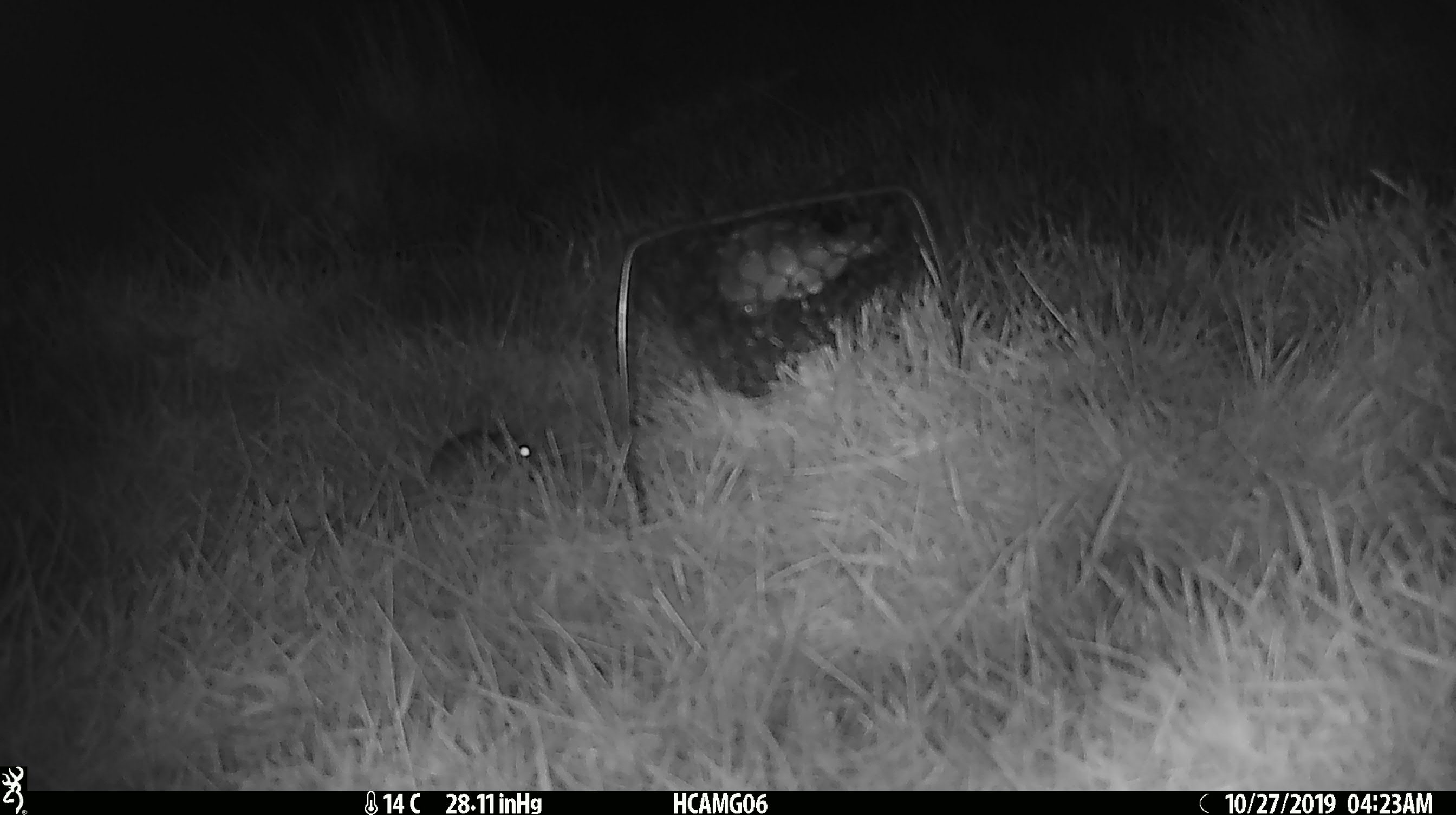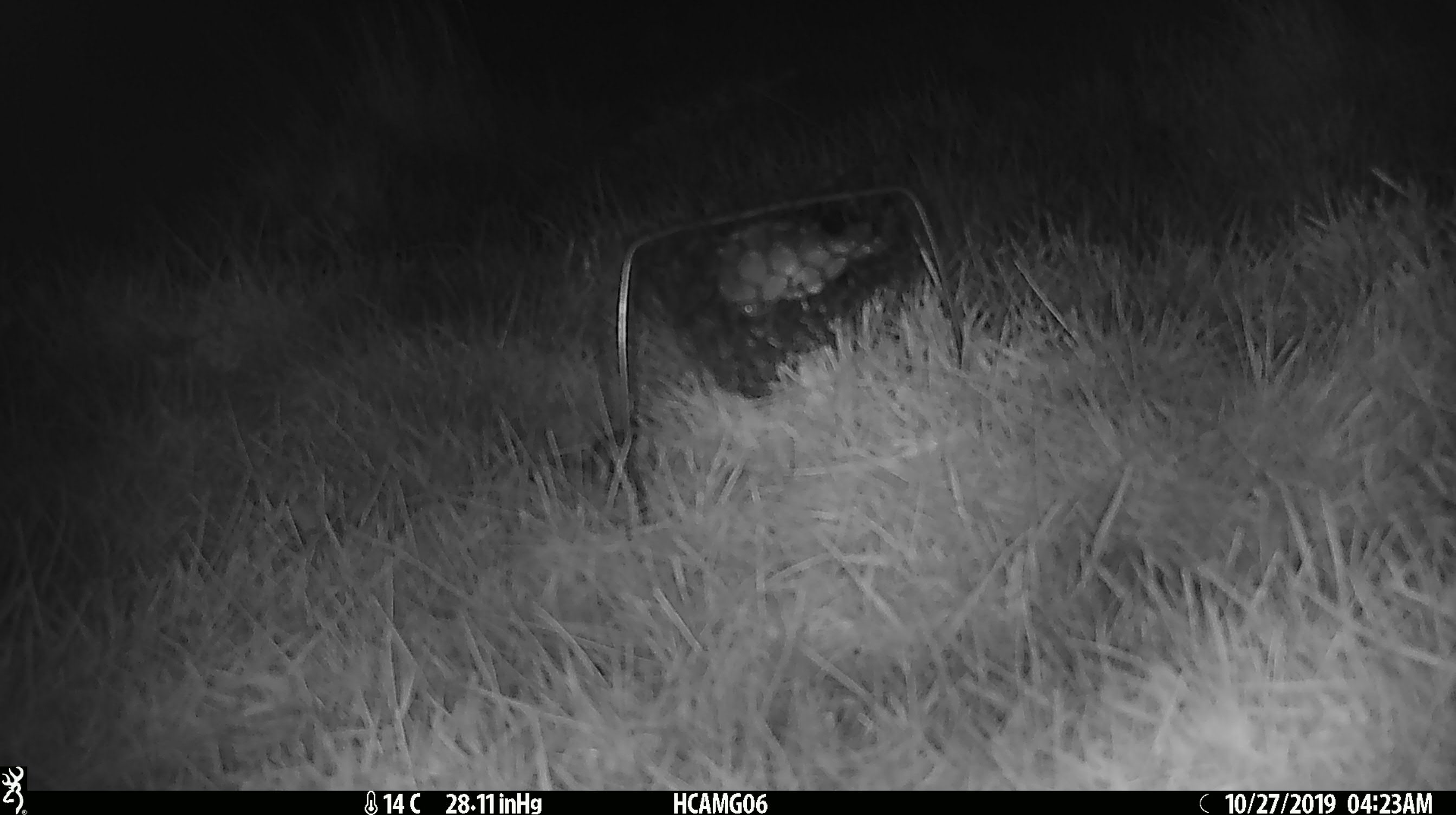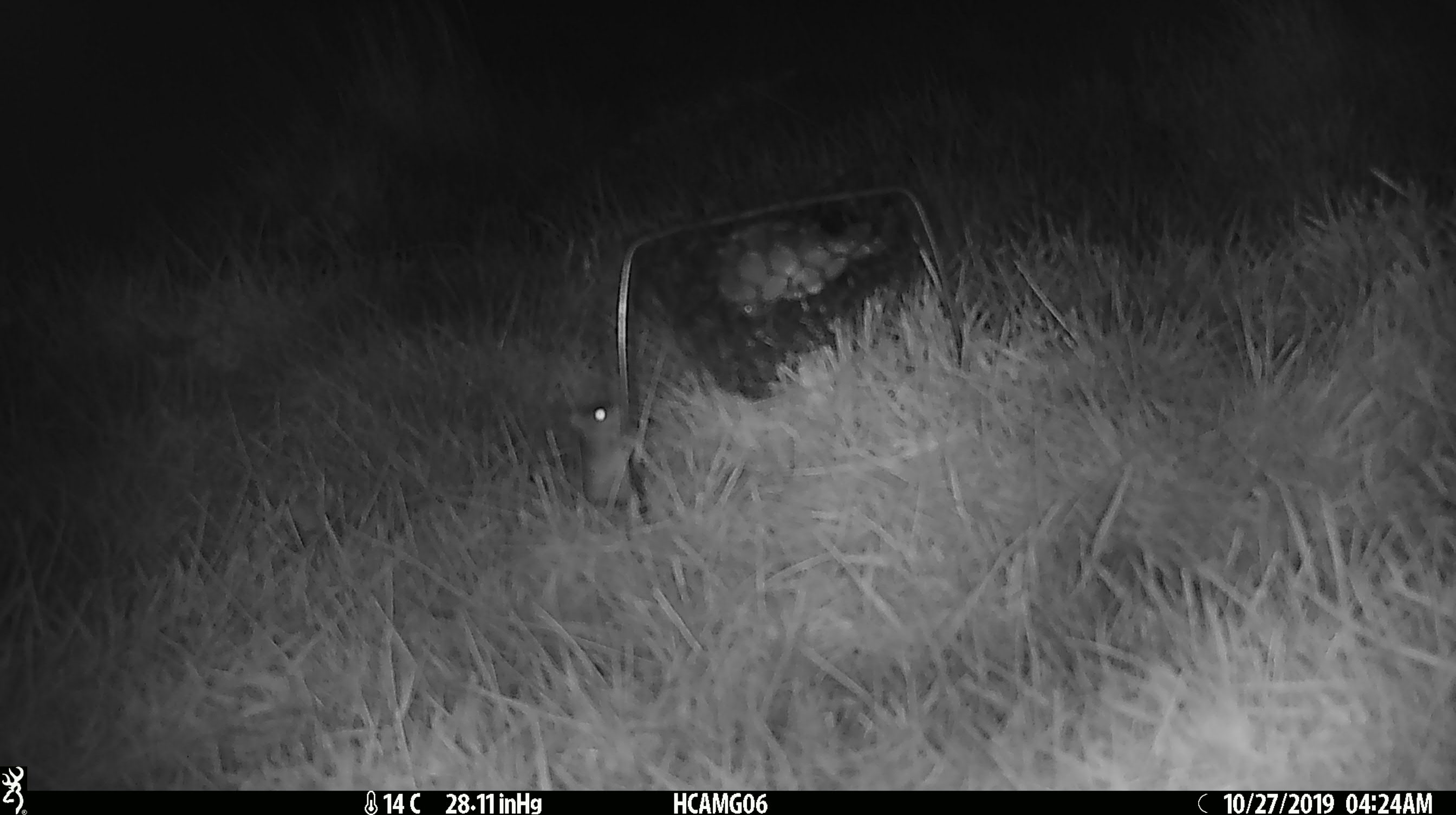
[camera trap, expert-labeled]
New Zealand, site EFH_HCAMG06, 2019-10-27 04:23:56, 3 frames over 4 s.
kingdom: Animalia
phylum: Chordata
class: Mammalia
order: Rodentia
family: Muridae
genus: Mus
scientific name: Mus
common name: mouse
Mouse (Mus).